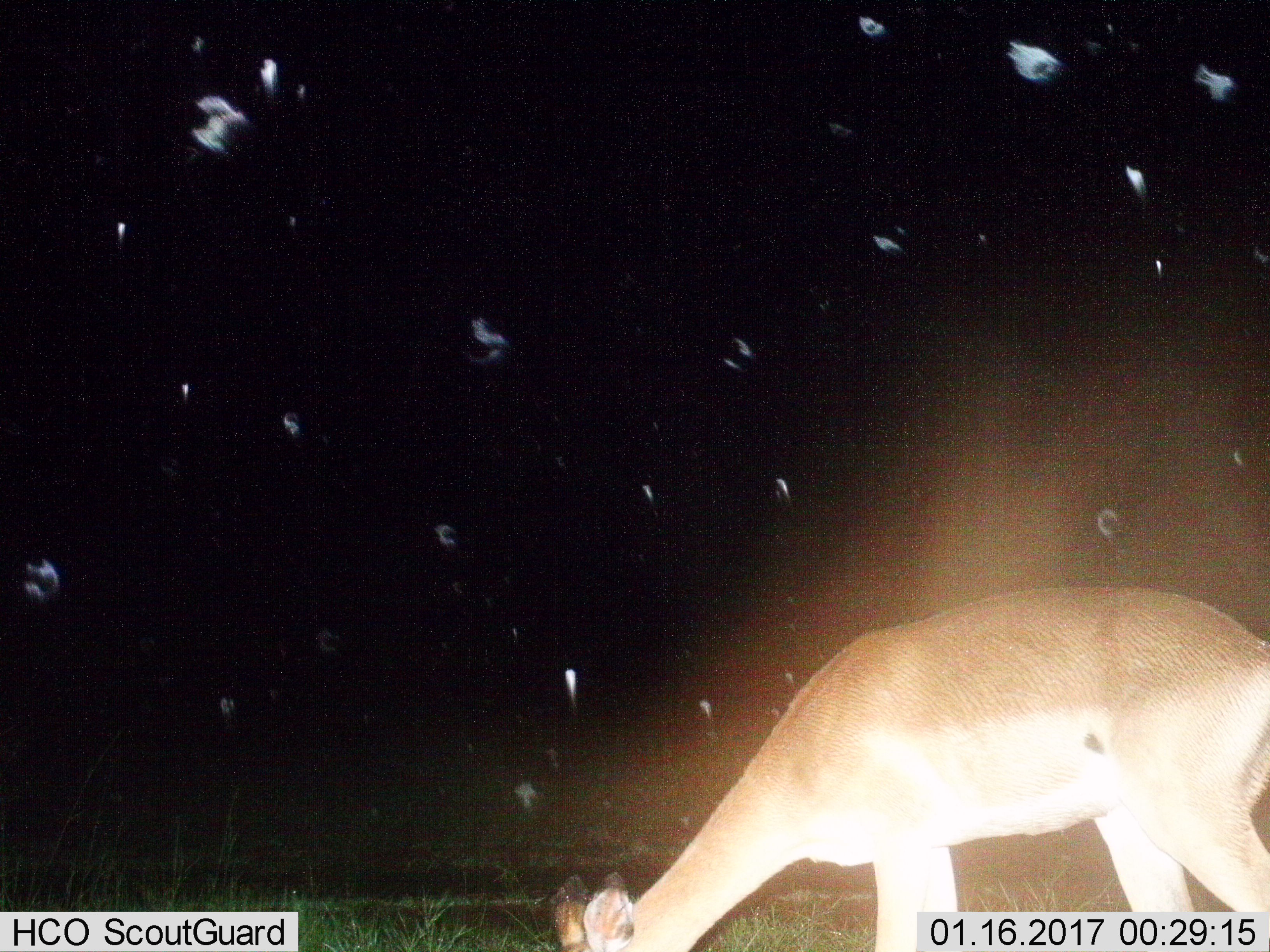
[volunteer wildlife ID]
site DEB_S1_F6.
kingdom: Animalia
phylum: Chordata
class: Mammalia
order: Artiodactyla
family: Bovidae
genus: Aepyceros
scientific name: Aepyceros melampus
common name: impala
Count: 1.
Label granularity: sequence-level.